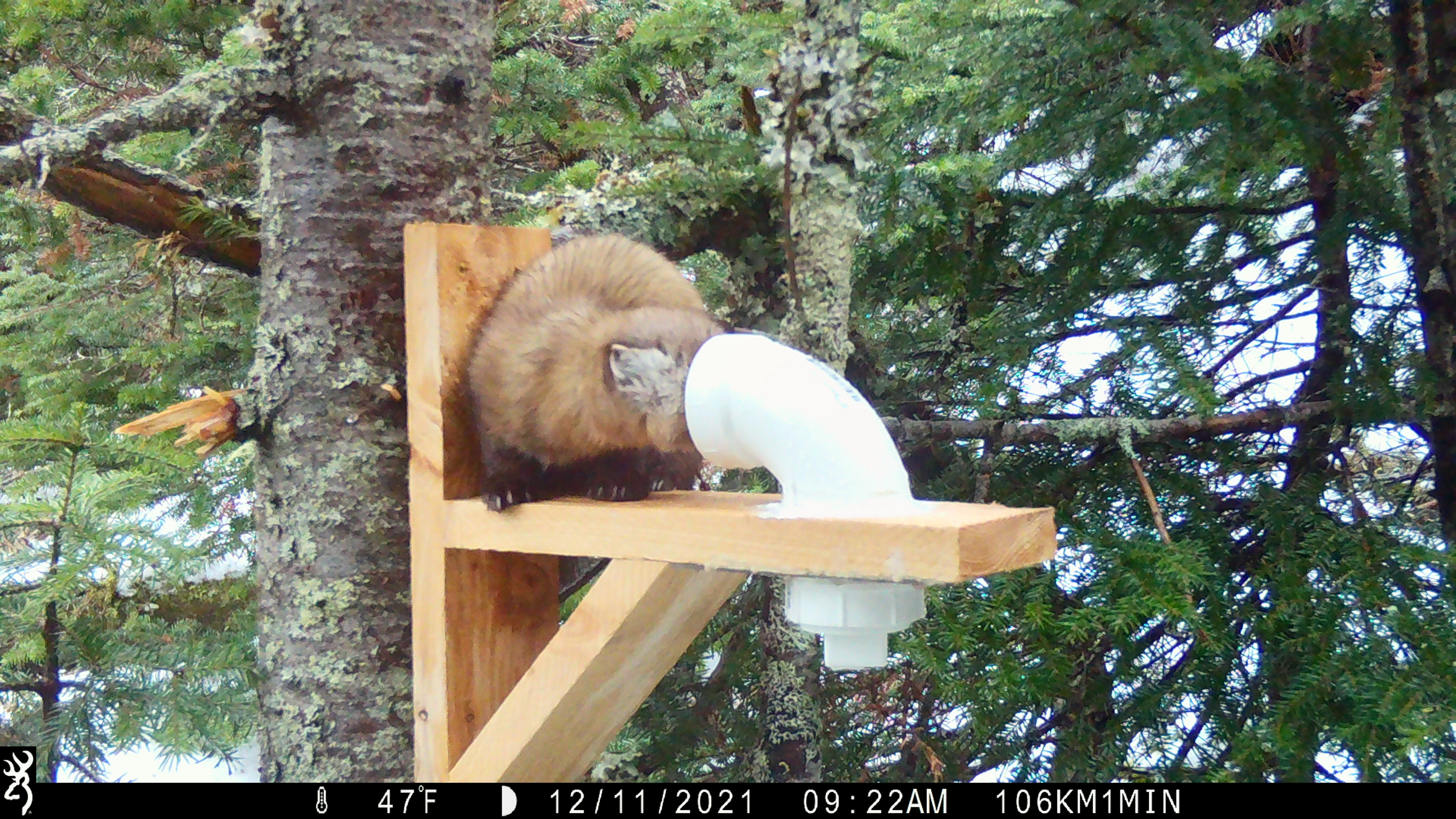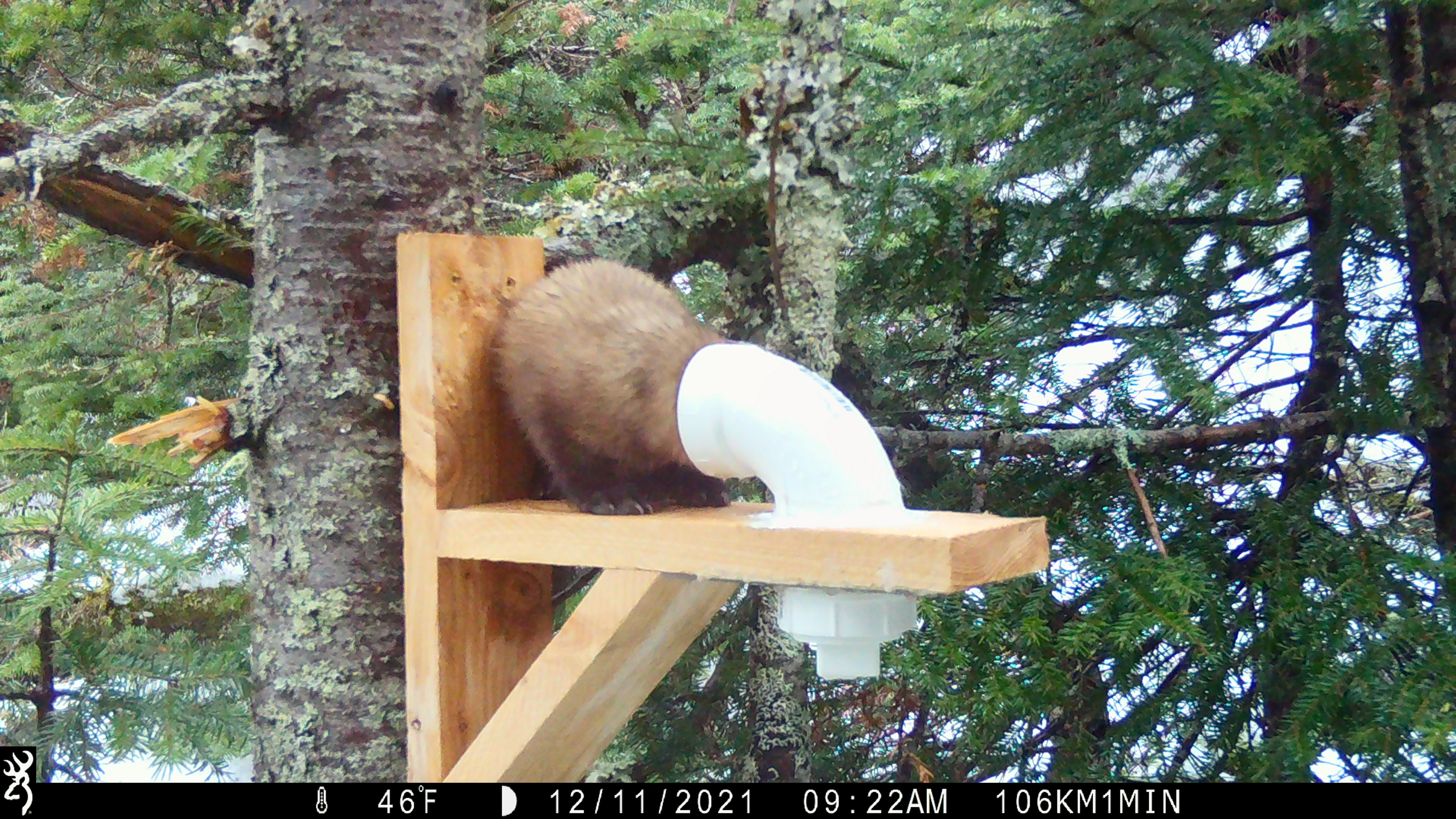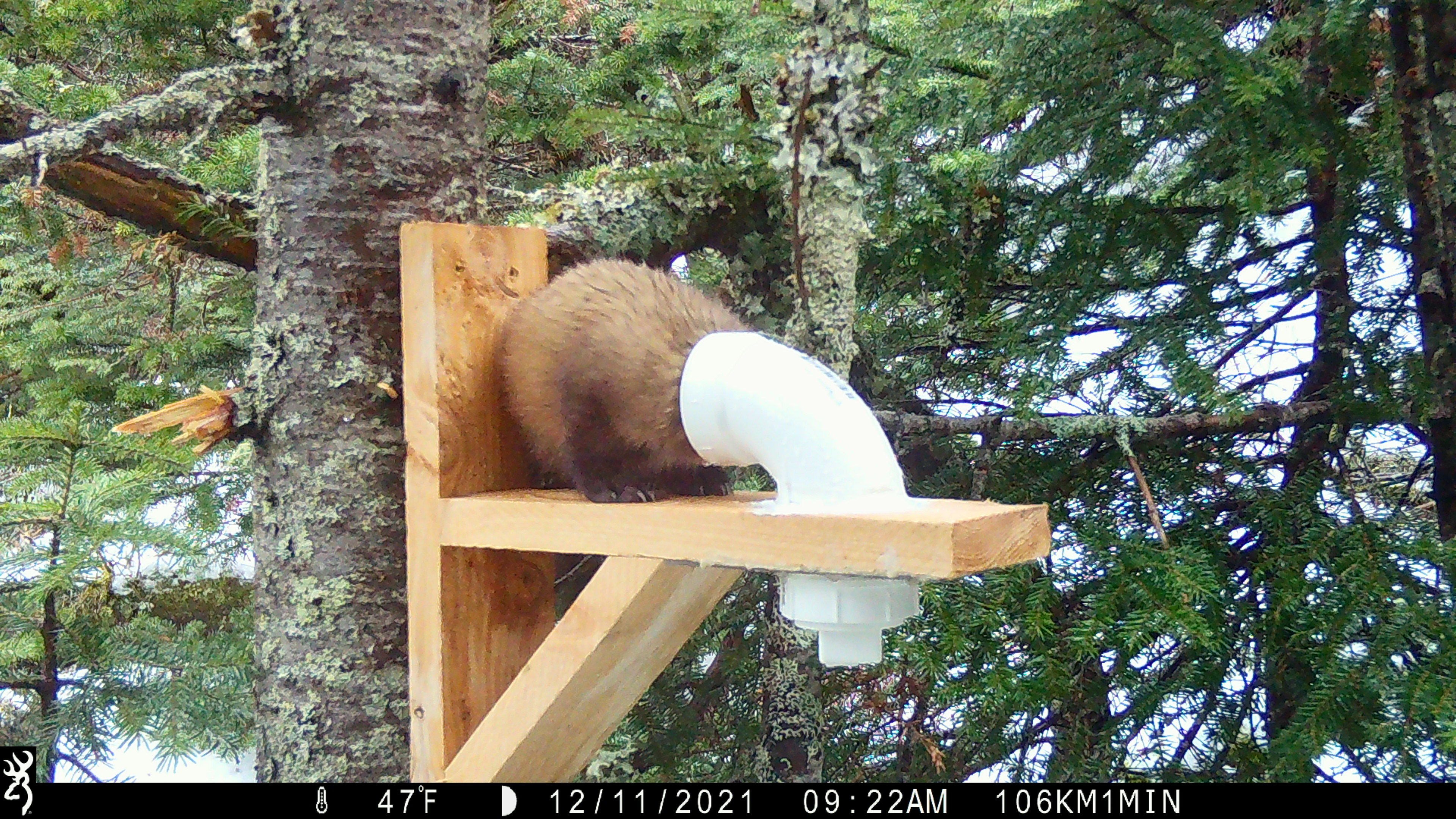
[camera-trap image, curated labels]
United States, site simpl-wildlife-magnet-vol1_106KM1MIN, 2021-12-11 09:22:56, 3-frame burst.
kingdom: Animalia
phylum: Chordata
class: Mammalia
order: Carnivora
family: Mustelidae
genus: Martes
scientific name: Martes americana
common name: american marten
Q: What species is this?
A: American marten (Martes americana).